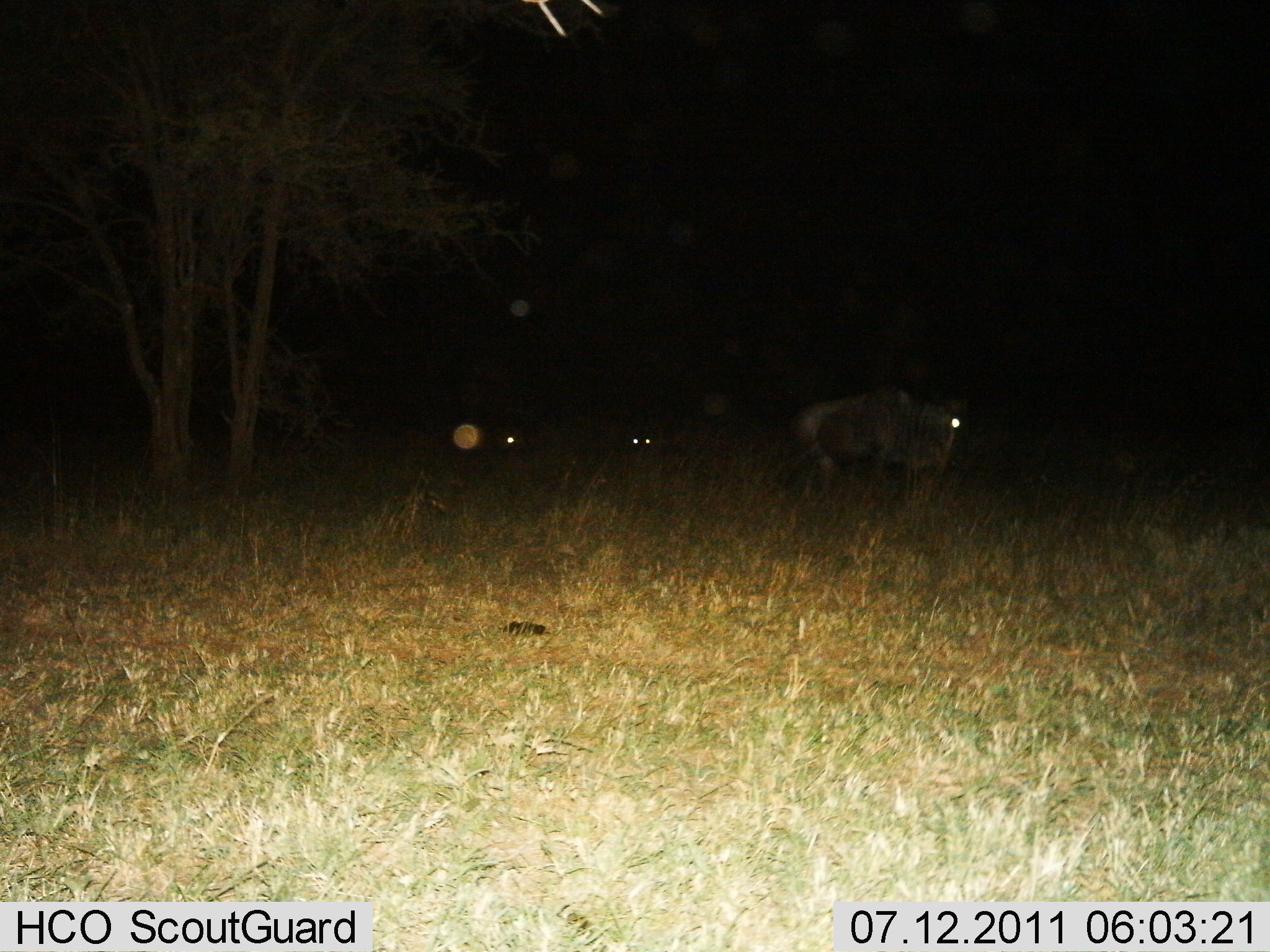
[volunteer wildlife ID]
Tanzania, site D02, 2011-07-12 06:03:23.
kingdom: Animalia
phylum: Chordata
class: Mammalia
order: Artiodactyla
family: Bovidae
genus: Connochaetes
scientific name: Connochaetes taurinus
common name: blue wildebeest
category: wildebeest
Wildebeest (blue wildebeest) (Connochaetes taurinus), count 2. Behavior (volunteer vote fractions): standing 70%, resting 30%, moving 40%, interacting 0%. Young present (vote fraction): 0%. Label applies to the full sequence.